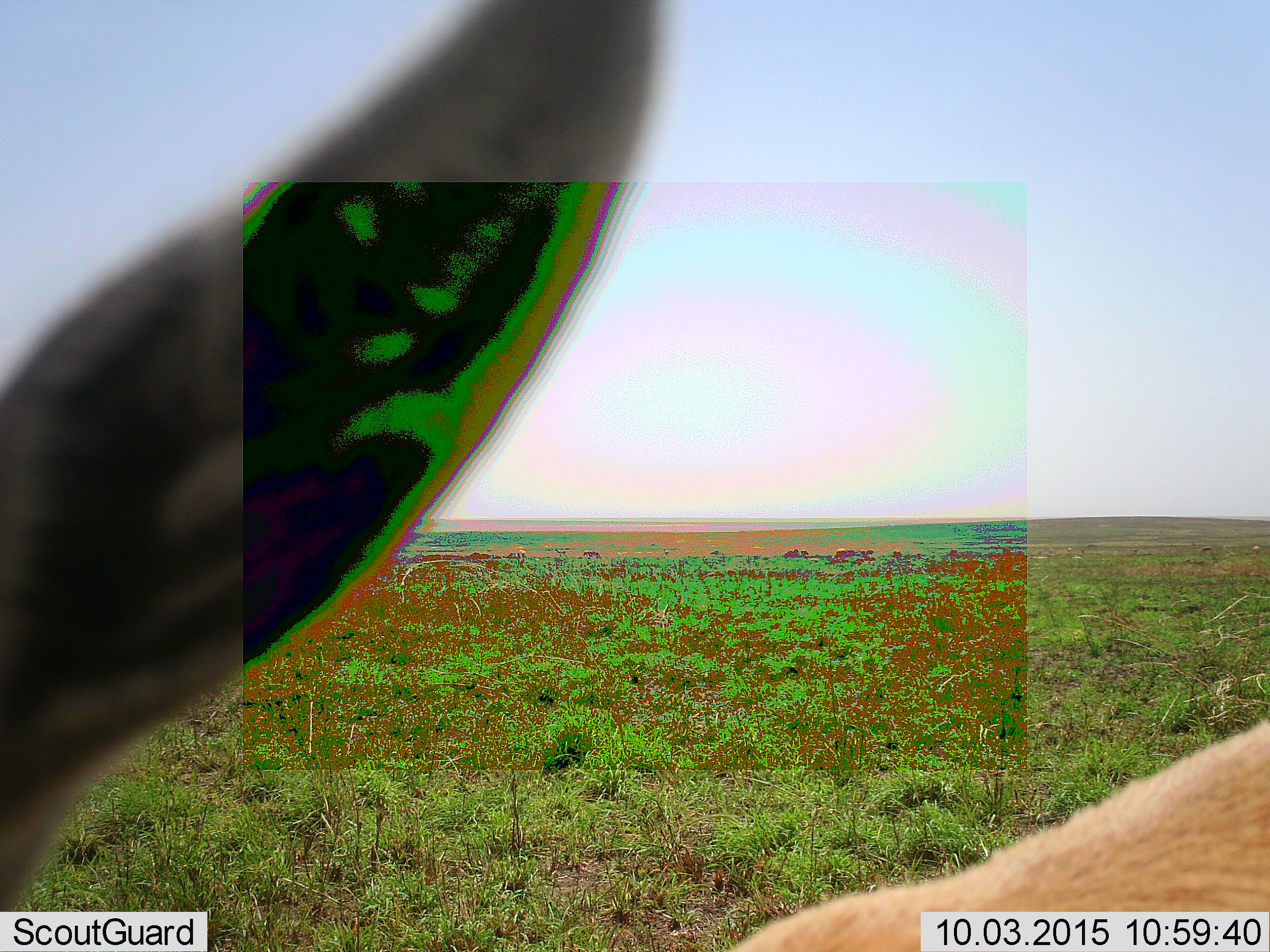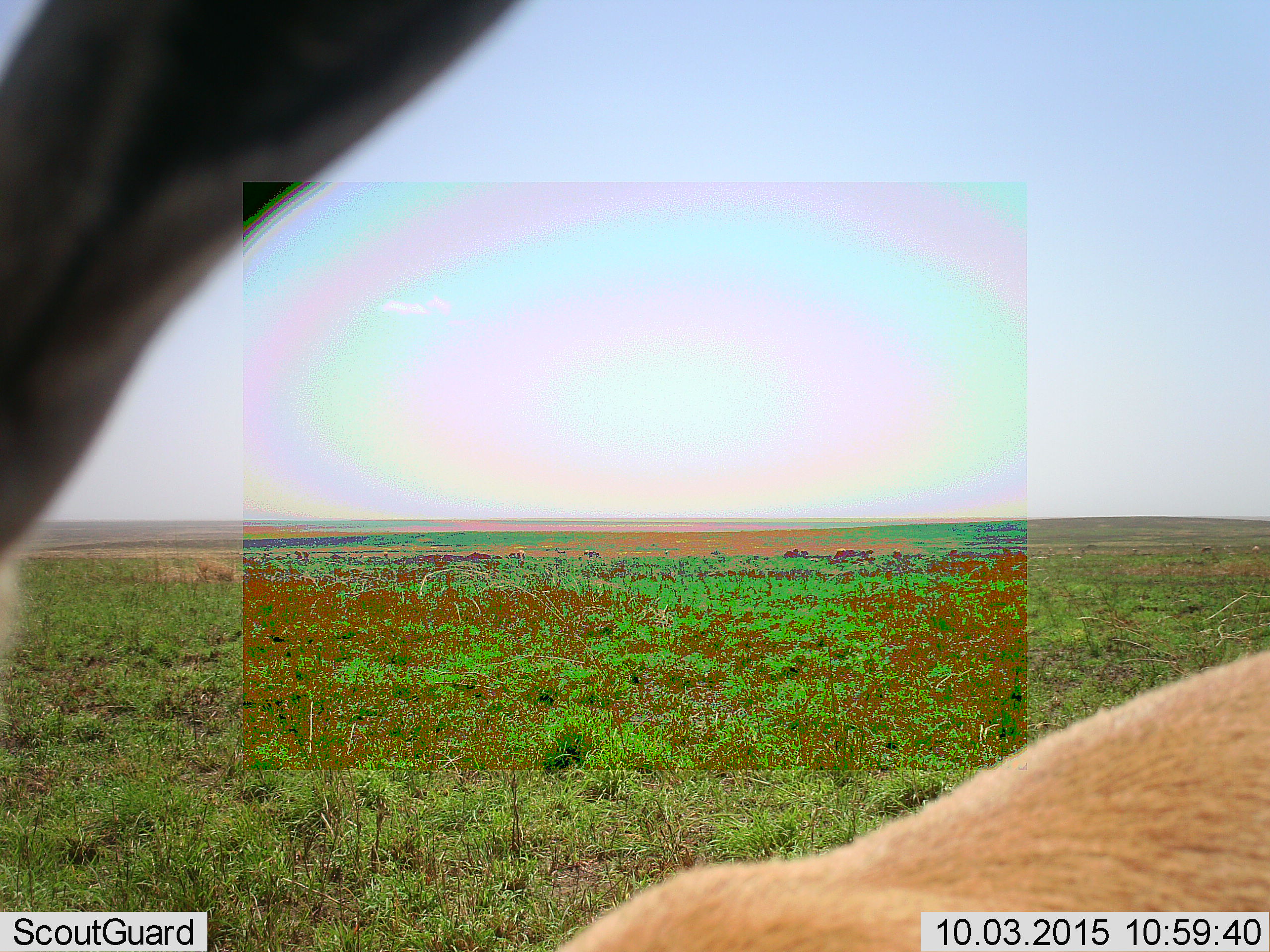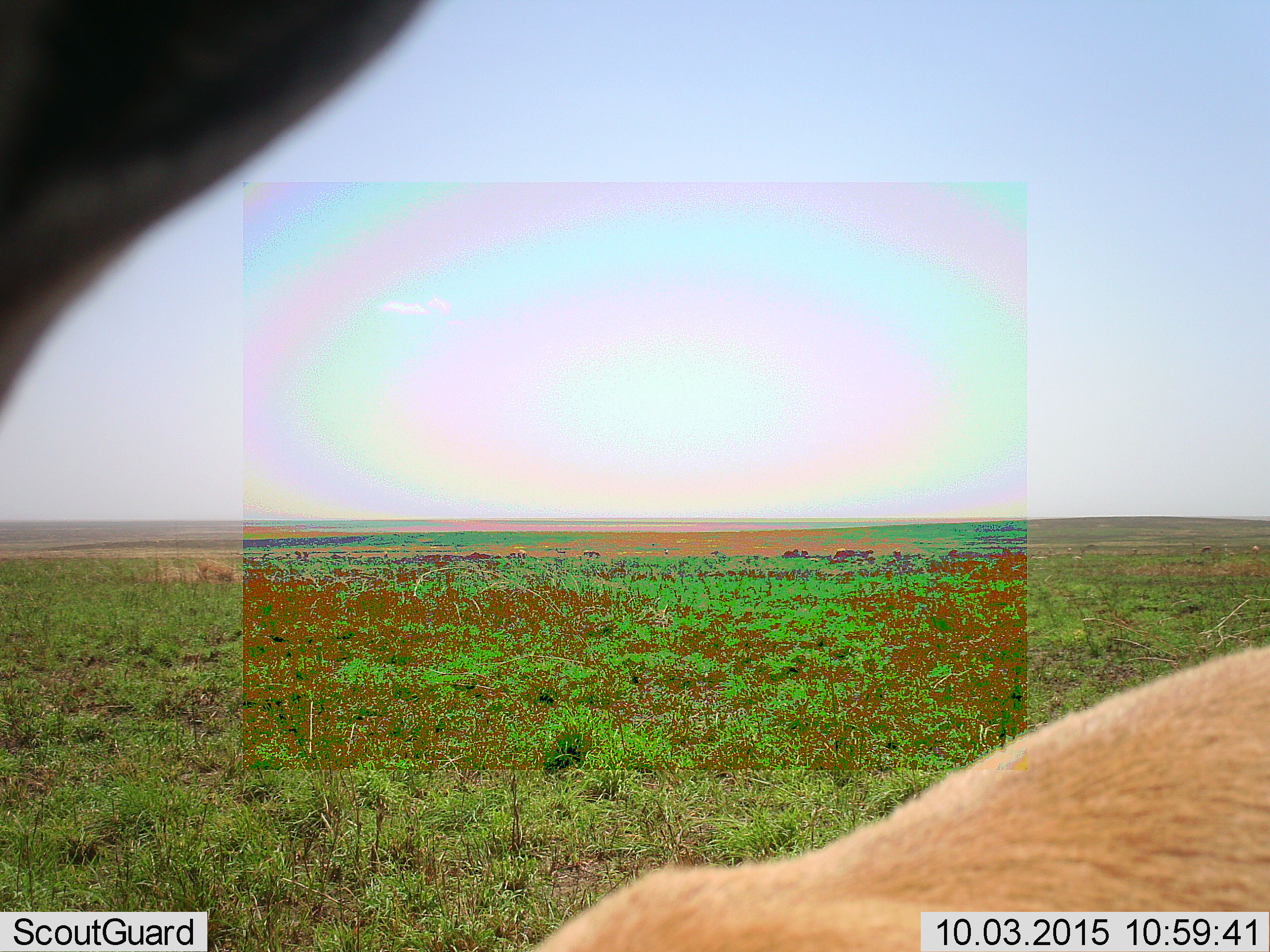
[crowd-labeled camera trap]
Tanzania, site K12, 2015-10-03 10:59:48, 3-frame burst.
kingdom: Animalia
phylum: Chordata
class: Mammalia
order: Artiodactyla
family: Bovidae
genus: Eudorcas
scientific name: Eudorcas thomsonii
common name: thomson's gazelle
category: gazellethomsons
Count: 11-50.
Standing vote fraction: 100%.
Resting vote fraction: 0%.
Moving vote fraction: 20%.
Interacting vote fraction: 0%.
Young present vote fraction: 0%.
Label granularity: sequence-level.